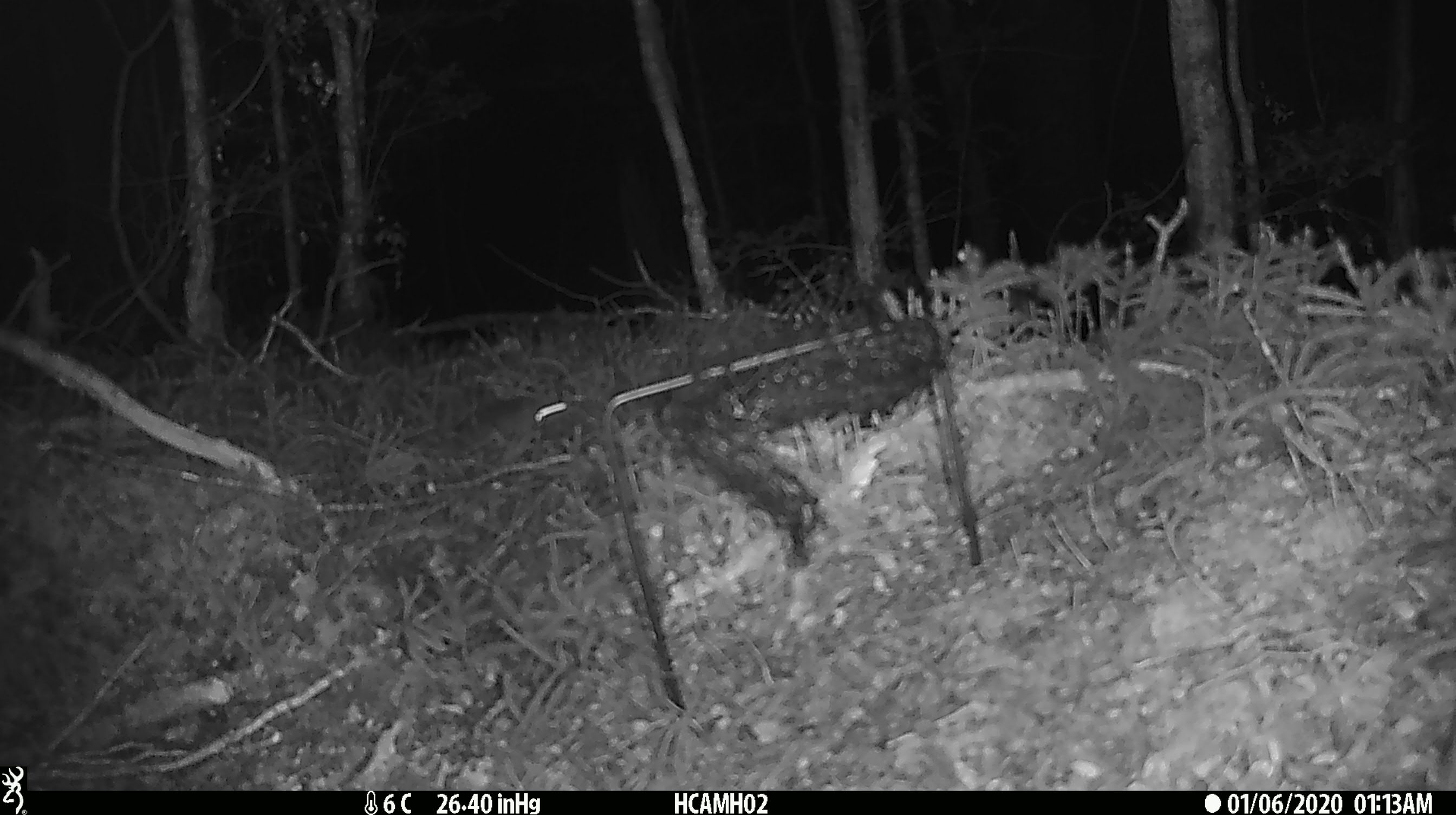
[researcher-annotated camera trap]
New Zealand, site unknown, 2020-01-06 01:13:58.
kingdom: Animalia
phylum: Chordata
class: Mammalia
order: Rodentia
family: Muridae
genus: Mus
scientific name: Mus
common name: mouse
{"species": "mouse (Mus)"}